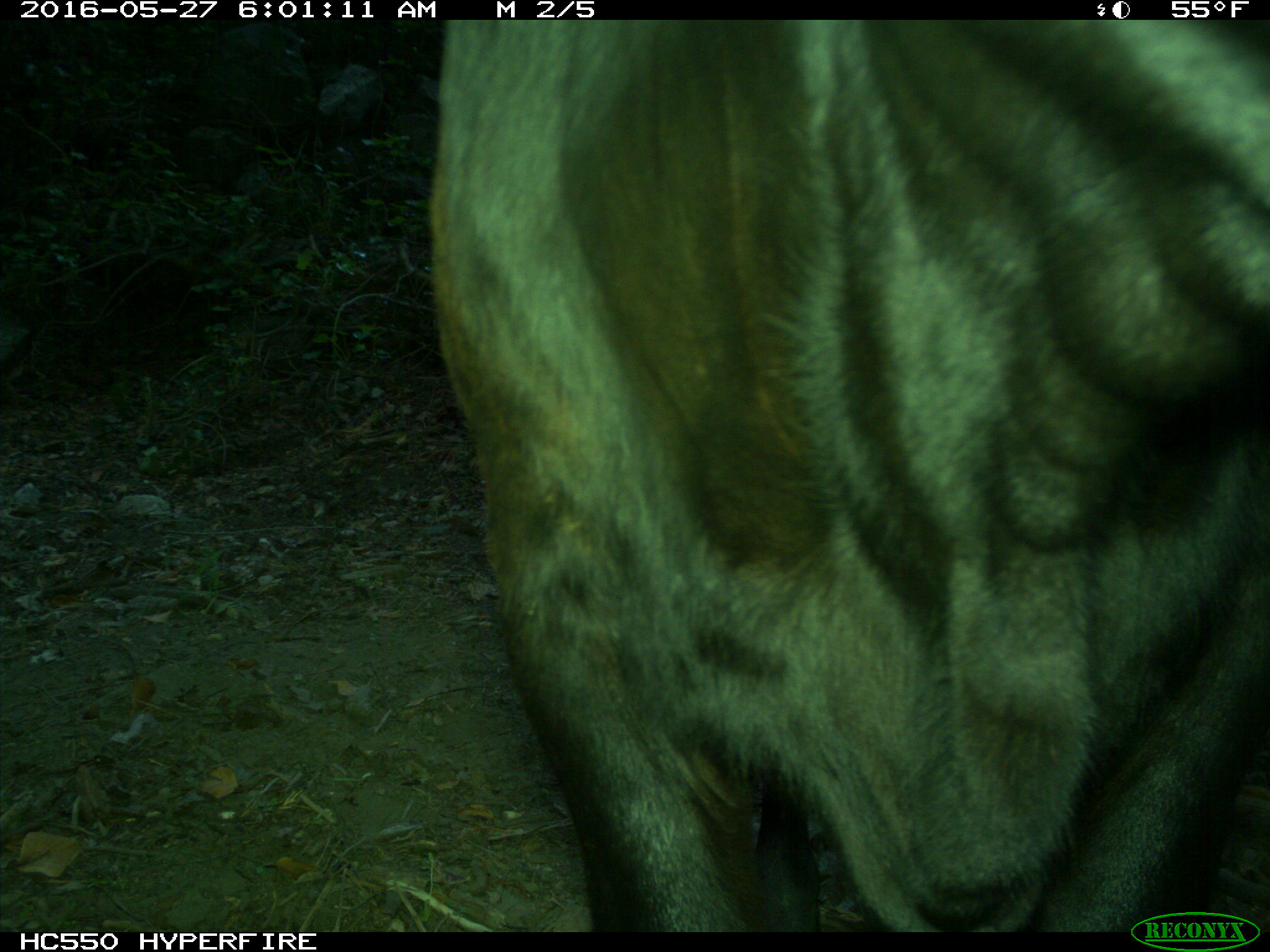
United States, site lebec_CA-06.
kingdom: Animalia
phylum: Chordata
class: Mammalia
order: Artiodactyla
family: Bovidae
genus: Bos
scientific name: Bos taurus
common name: domestic cow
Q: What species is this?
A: Bos taurus (domestic cow).